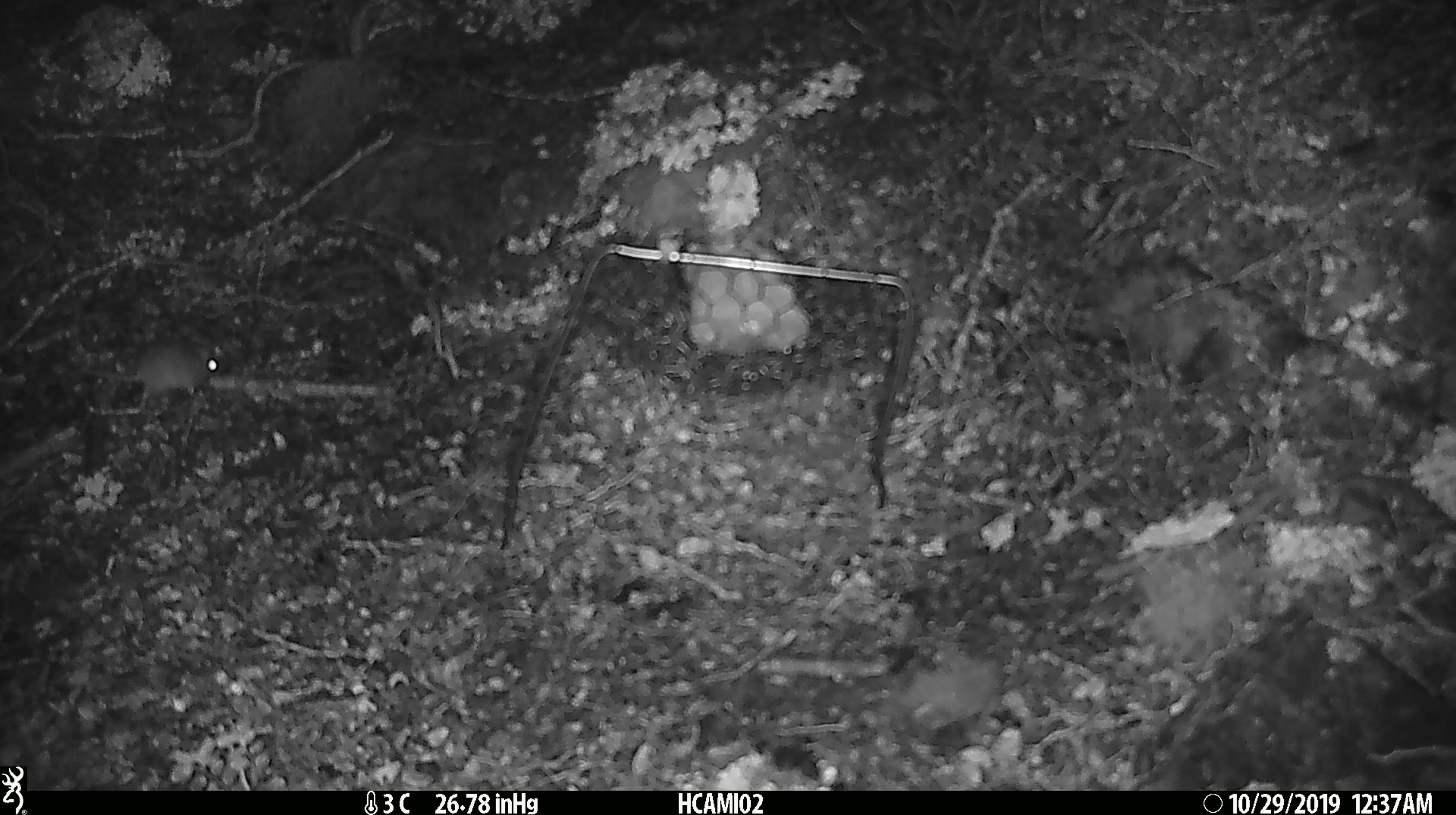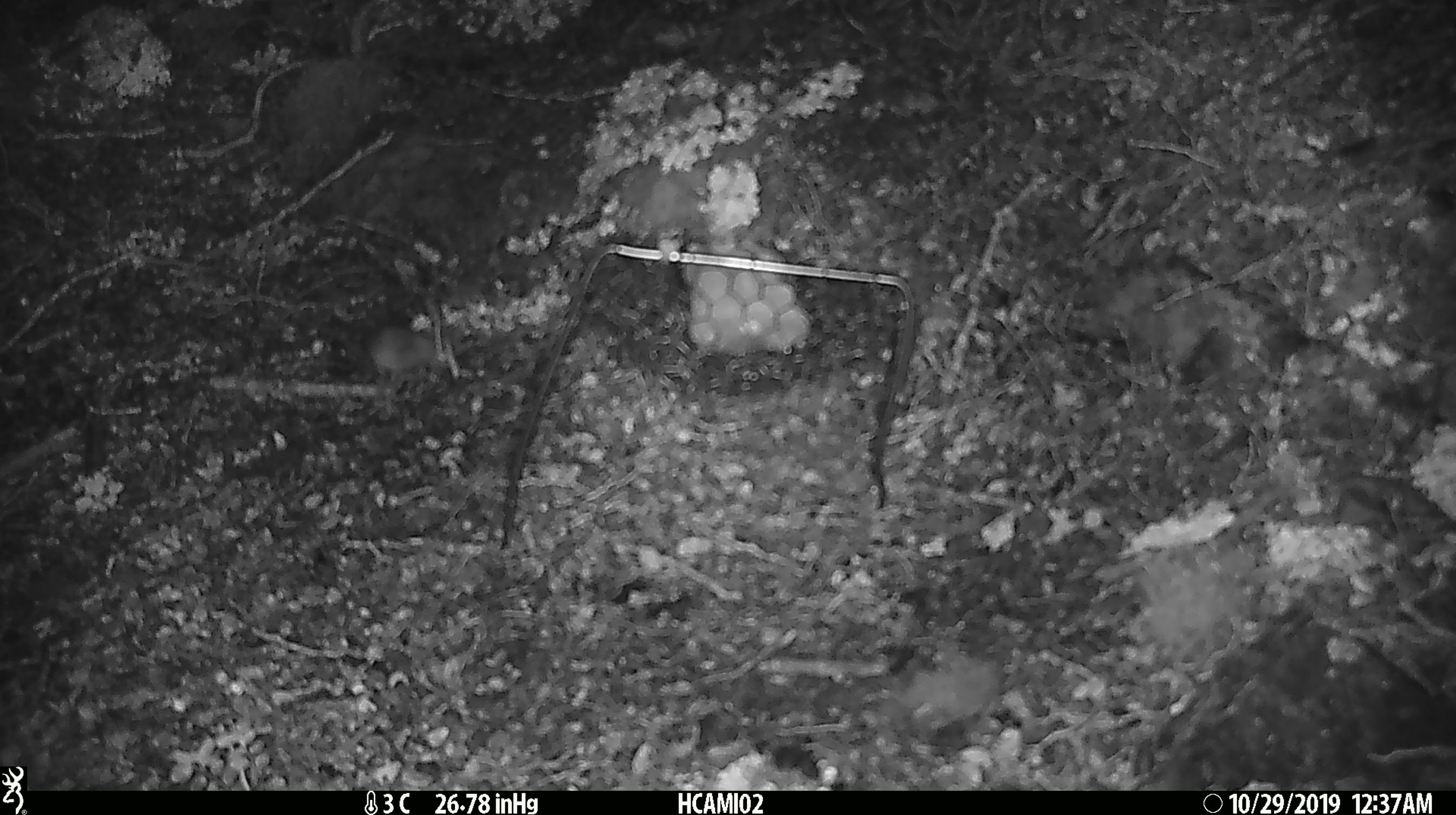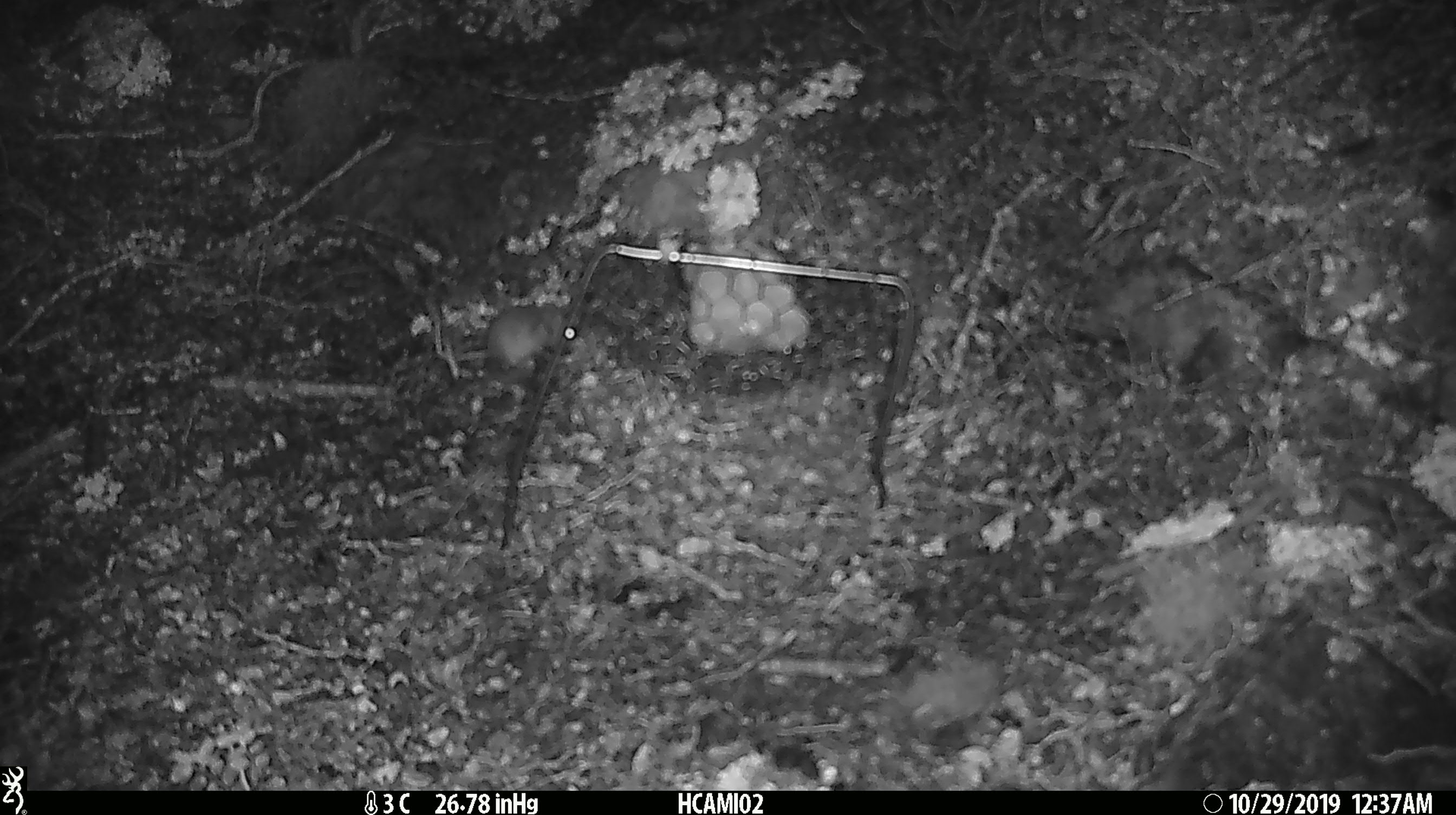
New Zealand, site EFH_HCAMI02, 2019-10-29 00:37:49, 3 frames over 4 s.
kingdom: Animalia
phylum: Chordata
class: Mammalia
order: Rodentia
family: Muridae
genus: Mus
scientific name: Mus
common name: mouse